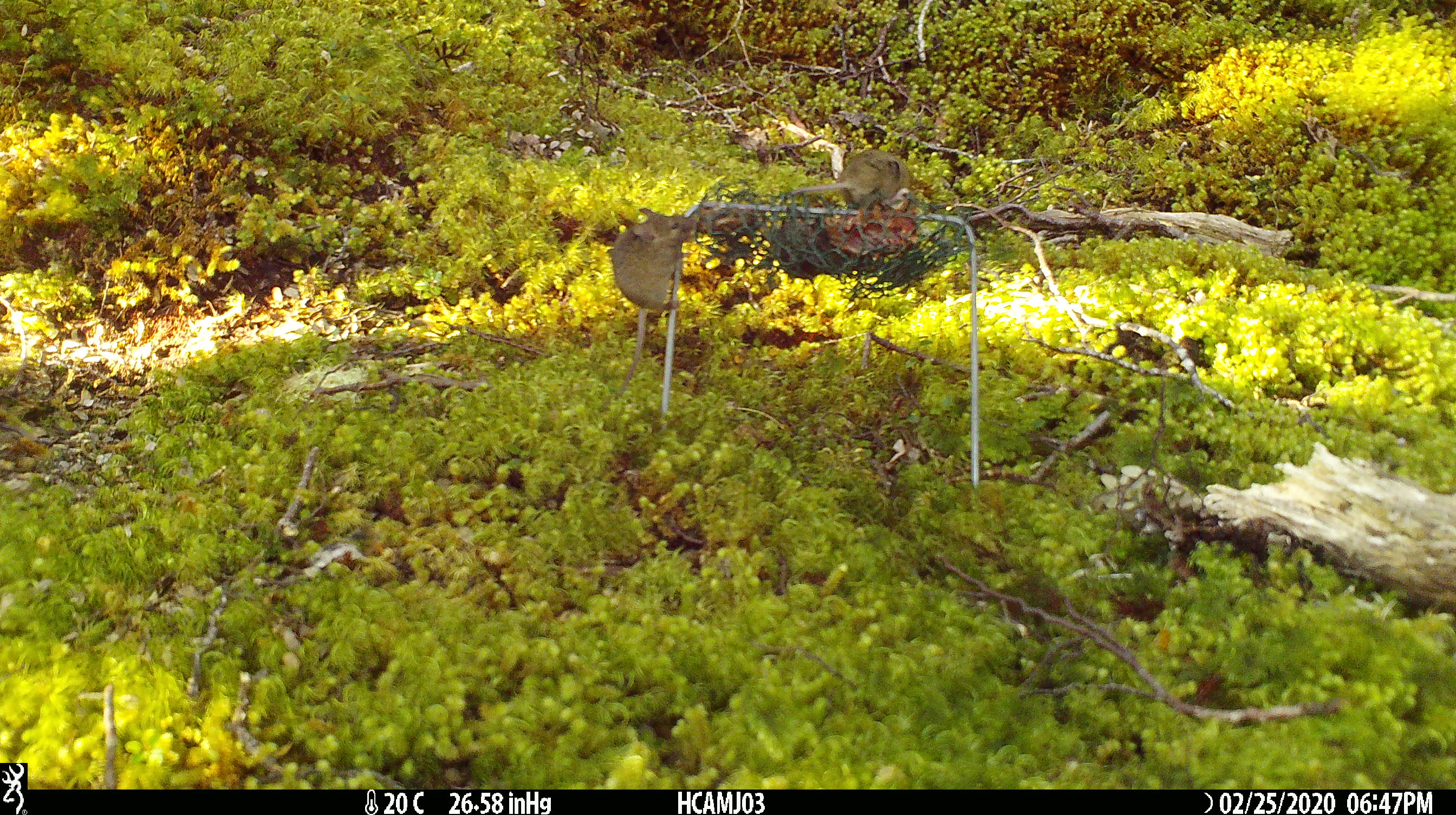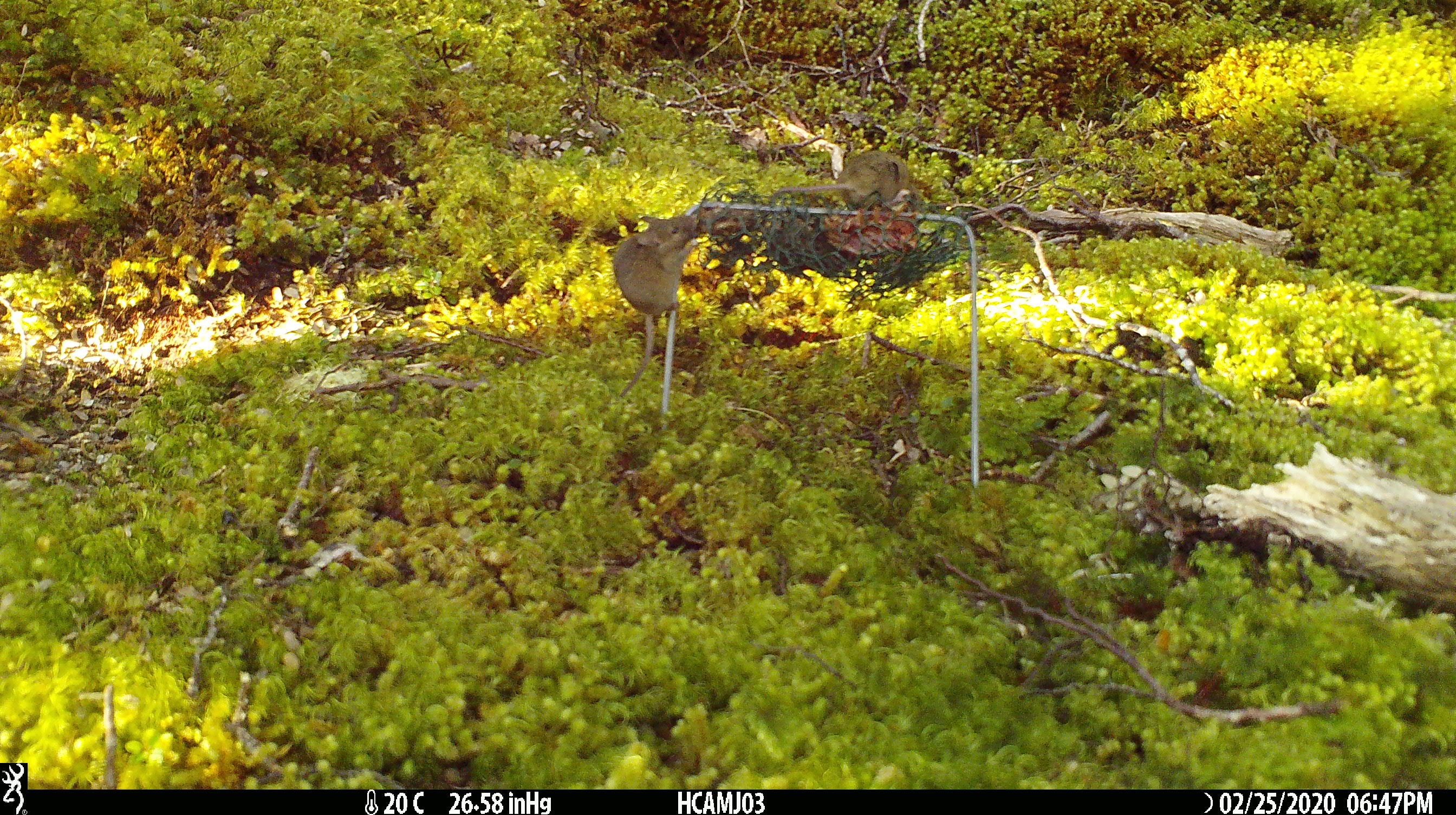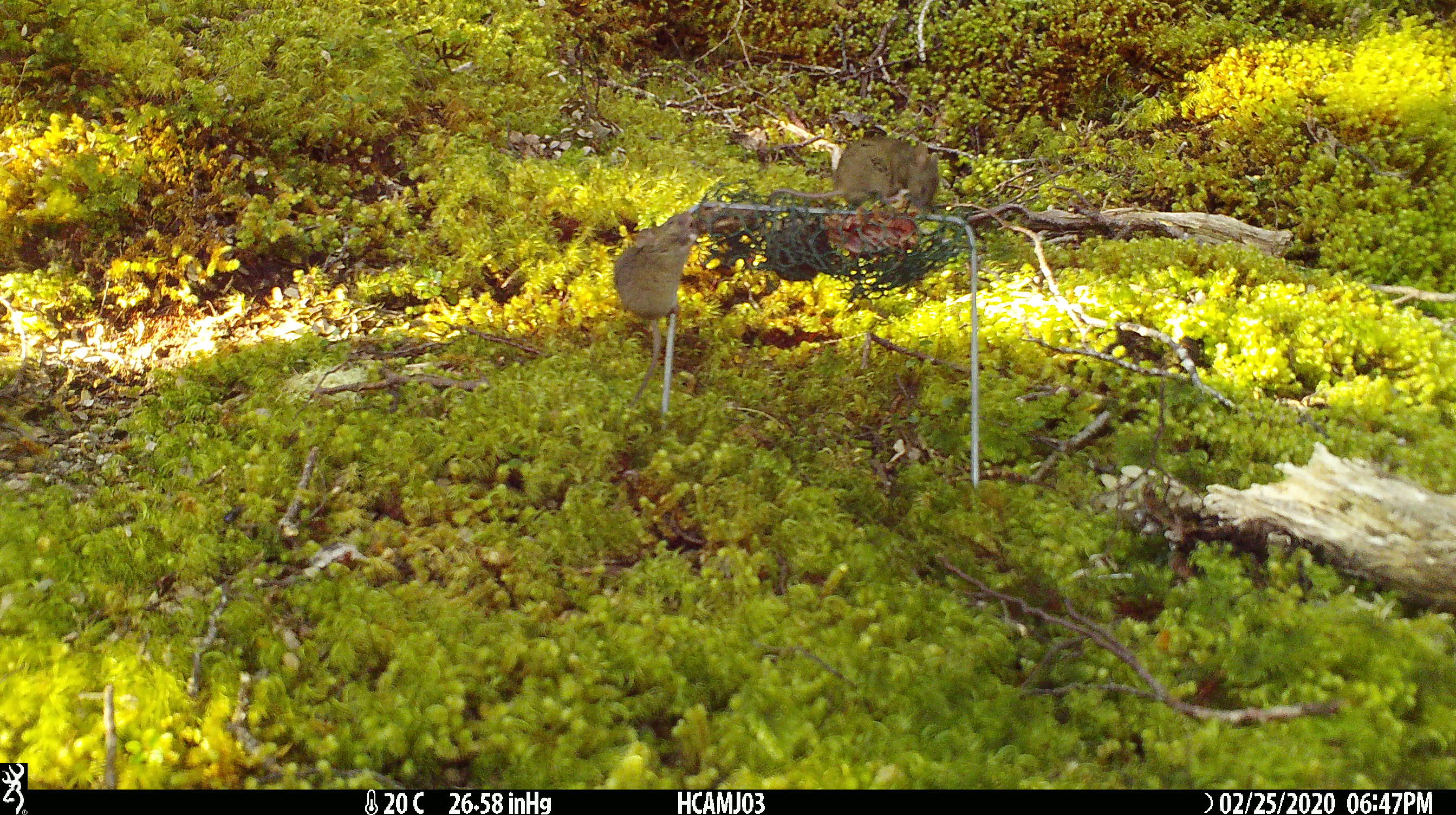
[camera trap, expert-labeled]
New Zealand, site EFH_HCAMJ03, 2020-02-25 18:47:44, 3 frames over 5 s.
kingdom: Animalia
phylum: Chordata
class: Mammalia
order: Rodentia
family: Muridae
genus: Mus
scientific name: Mus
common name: mouse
Mouse (Mus).